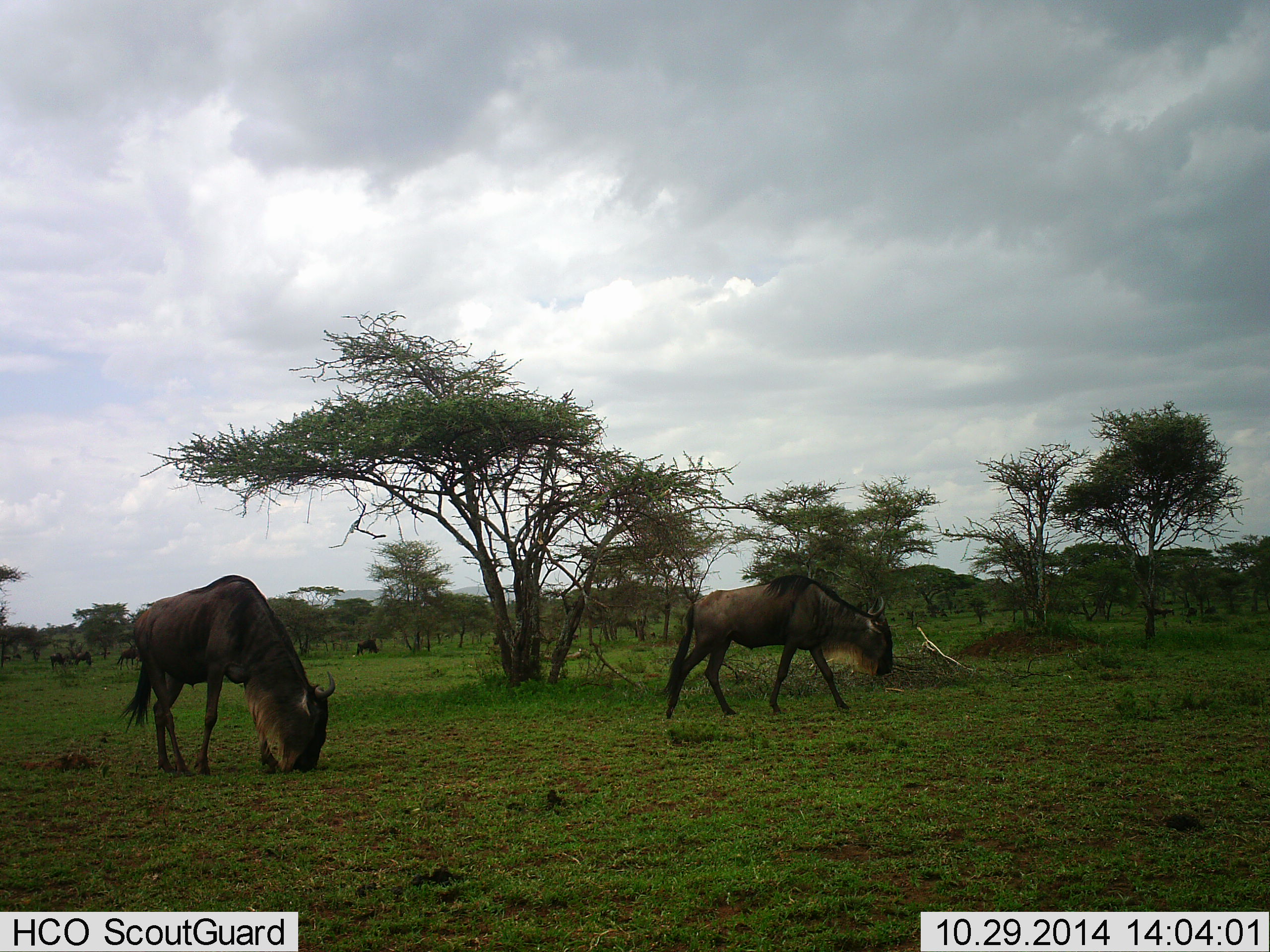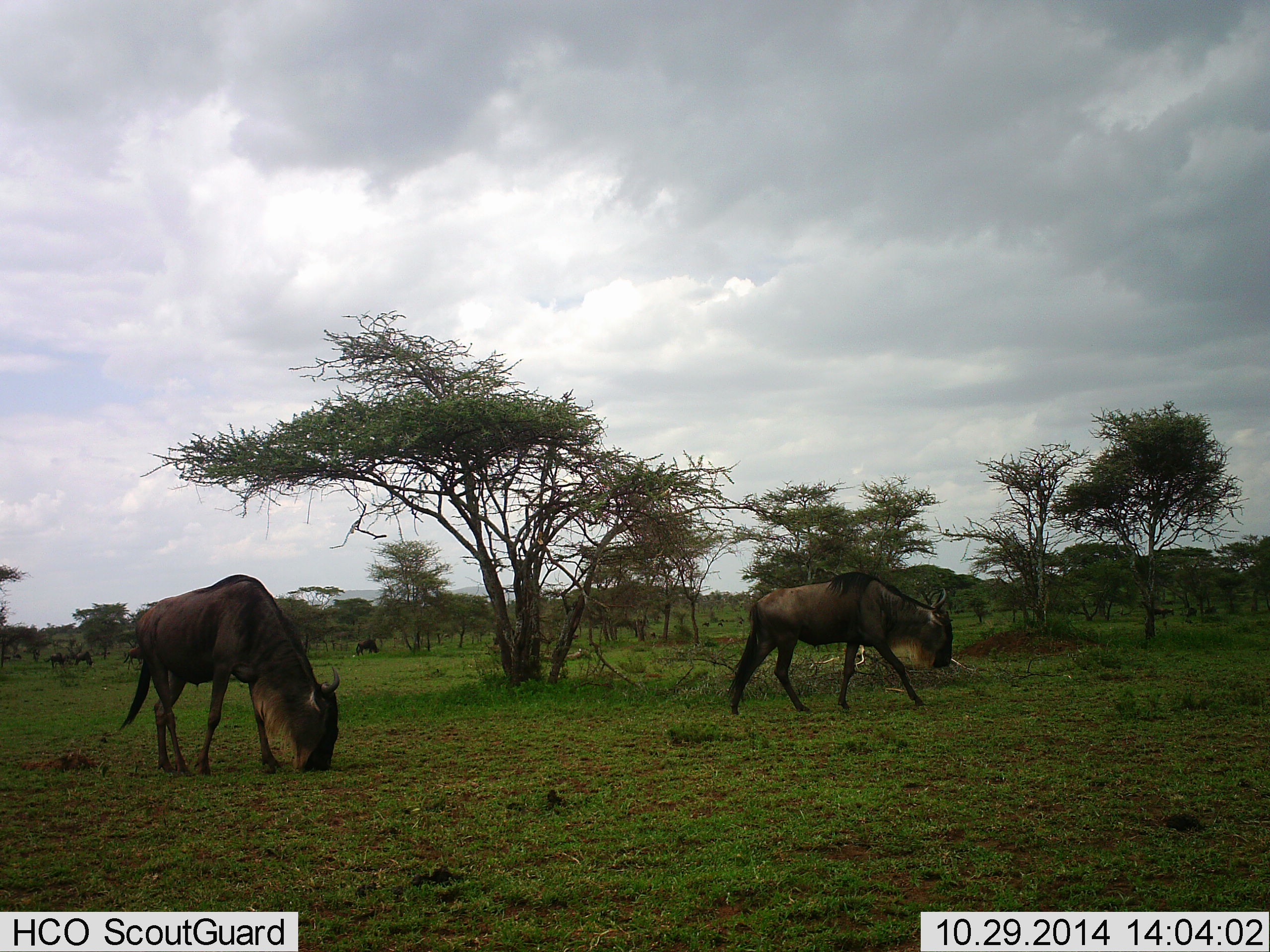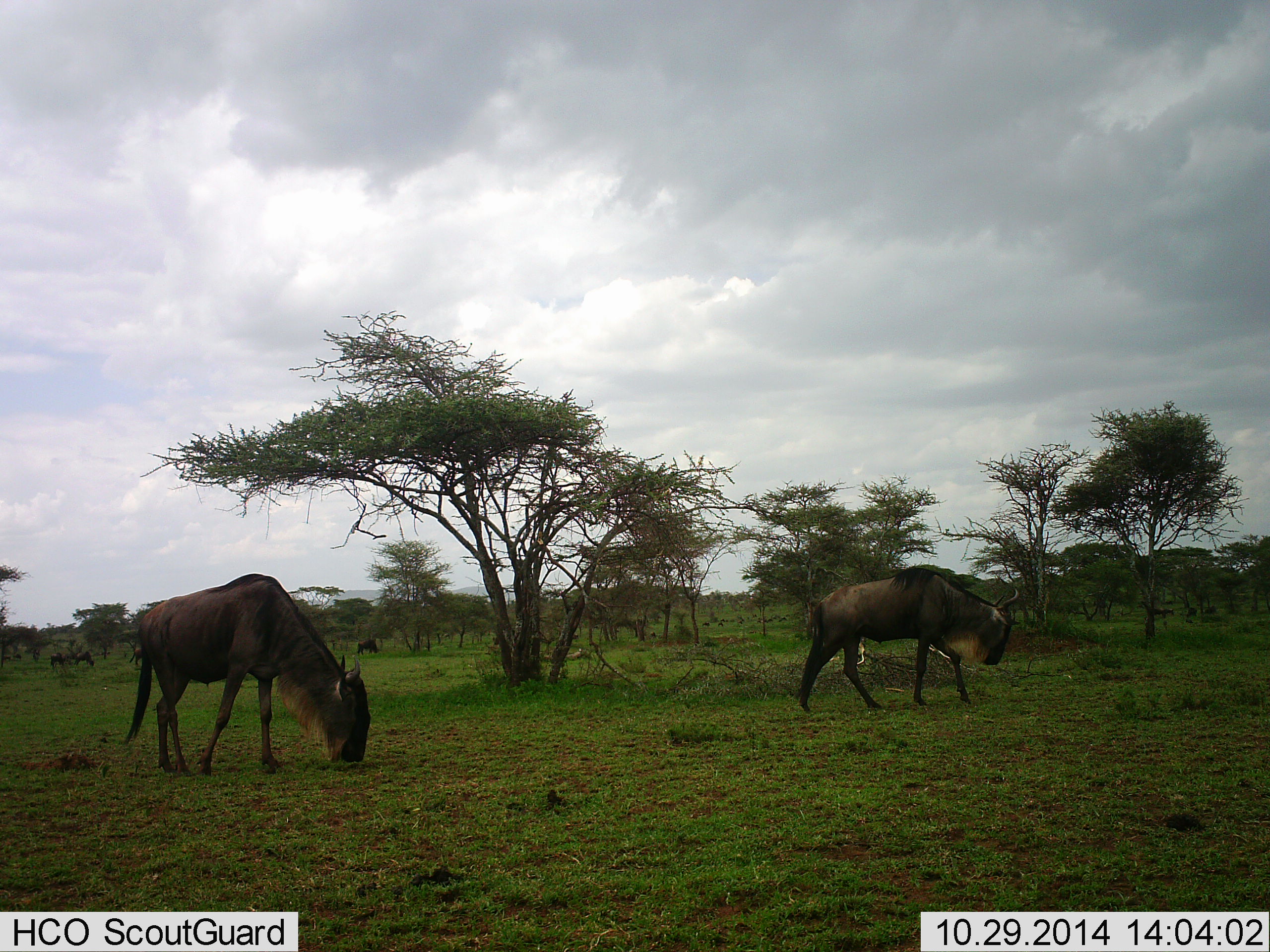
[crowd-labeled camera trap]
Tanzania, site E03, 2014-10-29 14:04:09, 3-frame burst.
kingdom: Animalia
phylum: Chordata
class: Mammalia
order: Artiodactyla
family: Bovidae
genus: Connochaetes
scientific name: Connochaetes taurinus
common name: blue wildebeest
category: wildebeest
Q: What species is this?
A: Wildebeest (blue wildebeest) (Connochaetes taurinus).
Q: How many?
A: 2.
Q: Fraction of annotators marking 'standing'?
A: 20%.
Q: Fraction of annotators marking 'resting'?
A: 0%.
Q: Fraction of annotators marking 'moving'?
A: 80%.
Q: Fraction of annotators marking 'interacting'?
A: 0%.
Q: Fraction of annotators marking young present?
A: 0%.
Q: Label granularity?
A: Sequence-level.